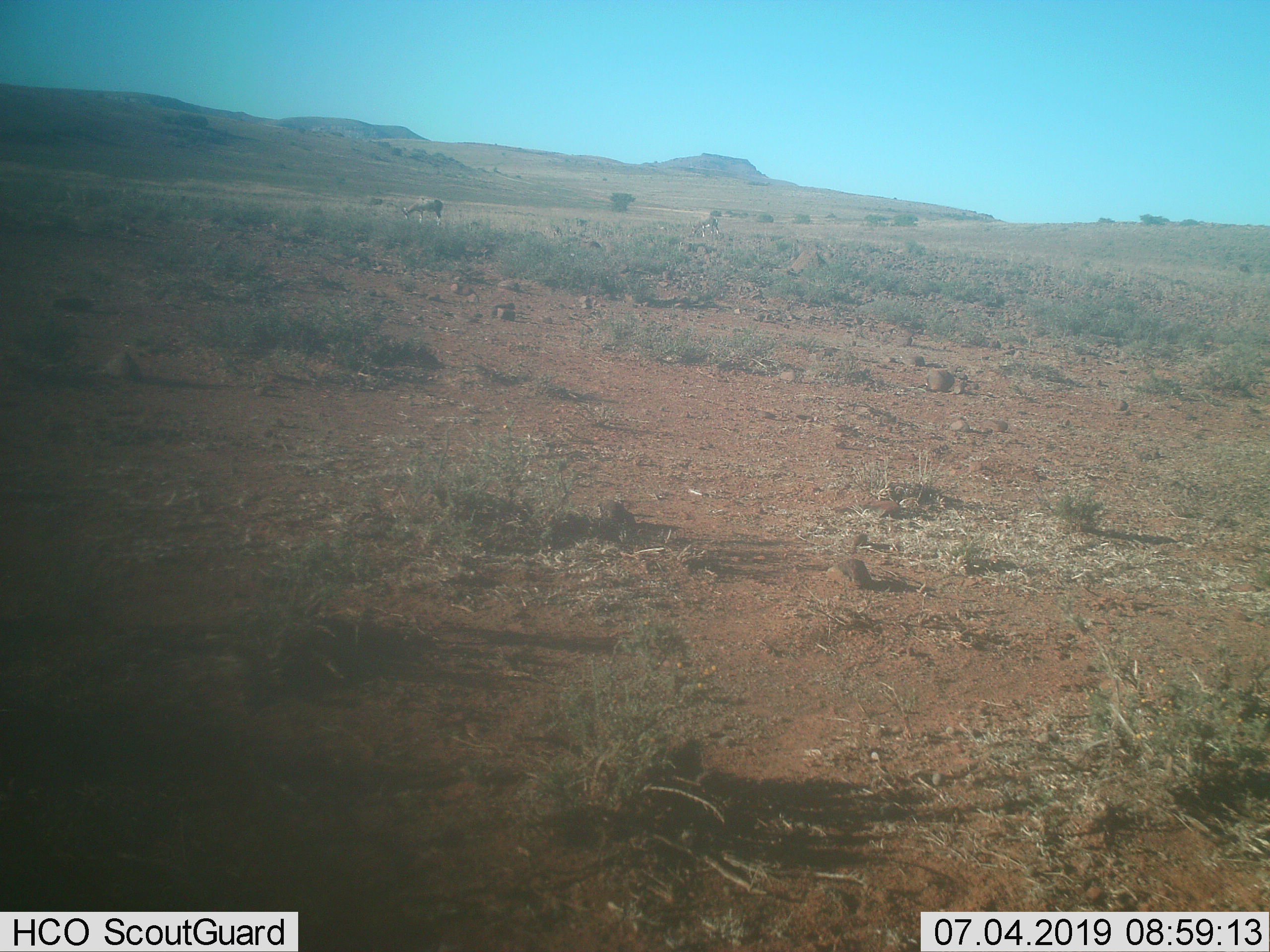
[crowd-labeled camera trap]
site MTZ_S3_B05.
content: unidentified animal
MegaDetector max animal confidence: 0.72